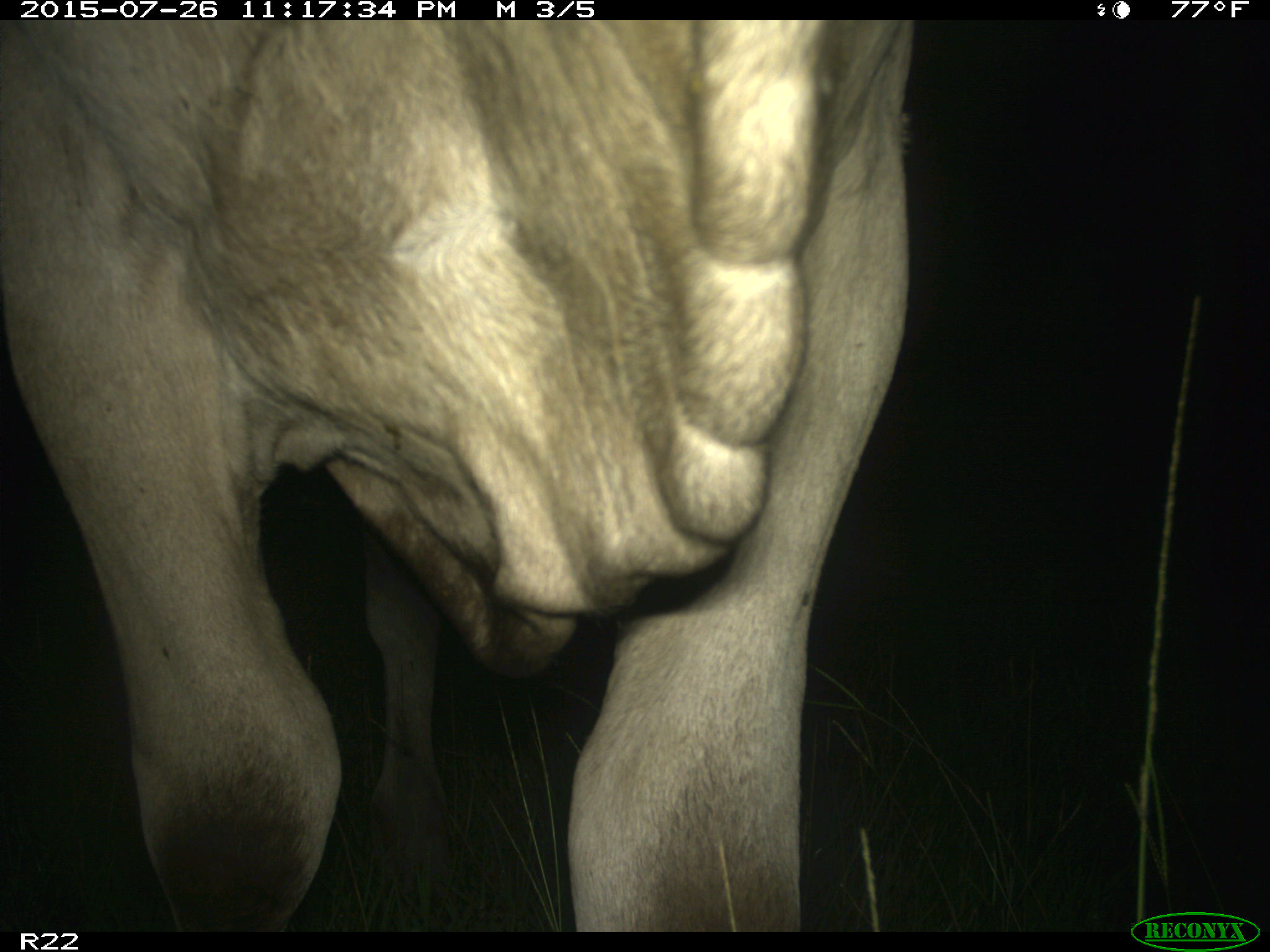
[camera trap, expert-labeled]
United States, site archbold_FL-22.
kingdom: Animalia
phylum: Chordata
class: Mammalia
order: Artiodactyla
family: Bovidae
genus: Bos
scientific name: Bos taurus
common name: domestic cow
Bos taurus (domestic cow).